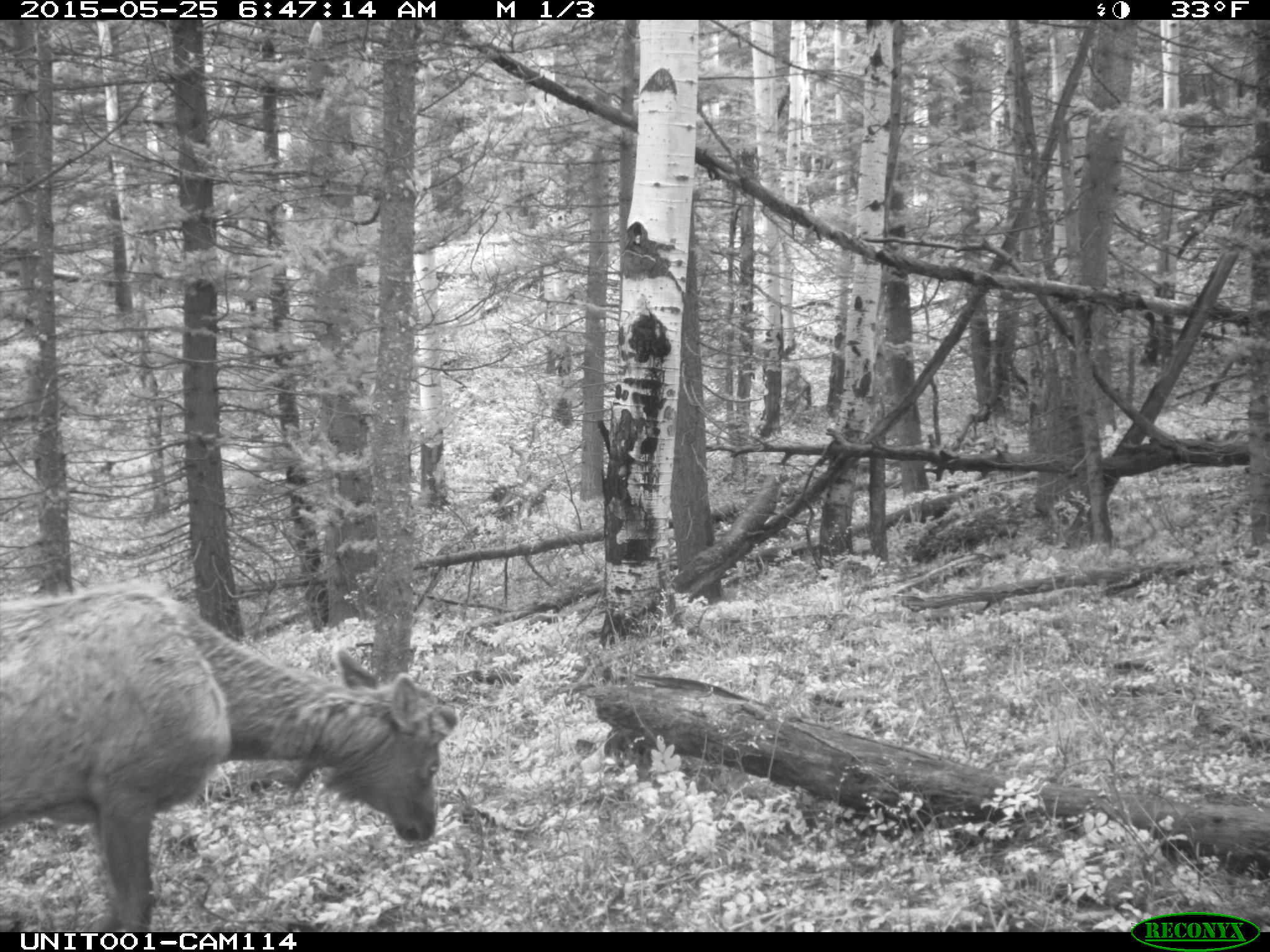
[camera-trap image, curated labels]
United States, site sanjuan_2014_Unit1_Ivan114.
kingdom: Animalia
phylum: Chordata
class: Mammalia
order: Artiodactyla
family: Cervidae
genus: Cervus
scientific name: Cervus elaphus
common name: red deer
Cervus elaphus (red deer).